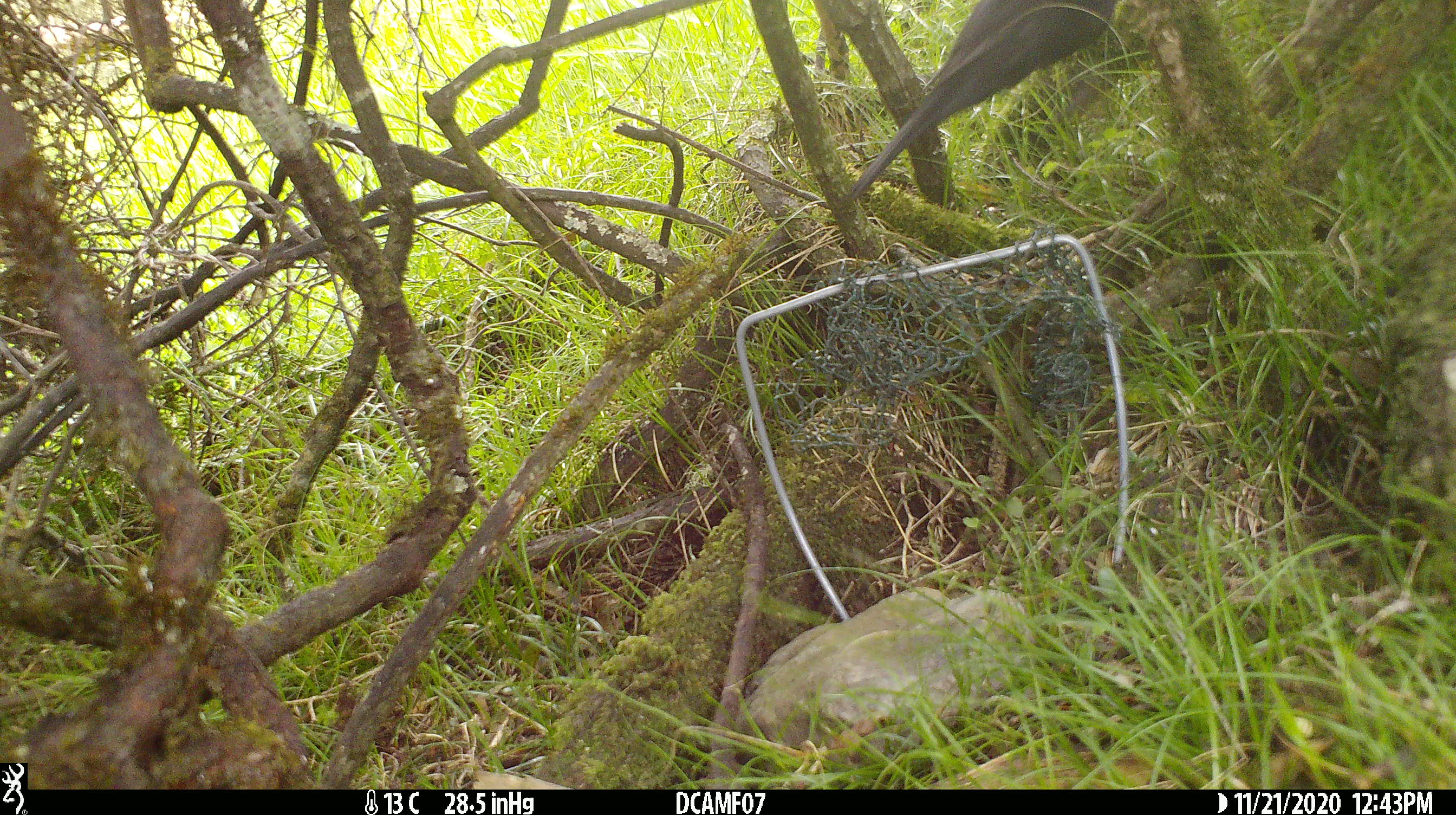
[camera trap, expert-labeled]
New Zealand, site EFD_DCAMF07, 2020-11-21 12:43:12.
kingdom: Animalia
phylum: Chordata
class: Aves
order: Passeriformes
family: Turdidae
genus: Turdus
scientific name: Turdus merula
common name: eurasian blackbird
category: blackbird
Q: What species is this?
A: Blackbird (eurasian blackbird) (Turdus merula).